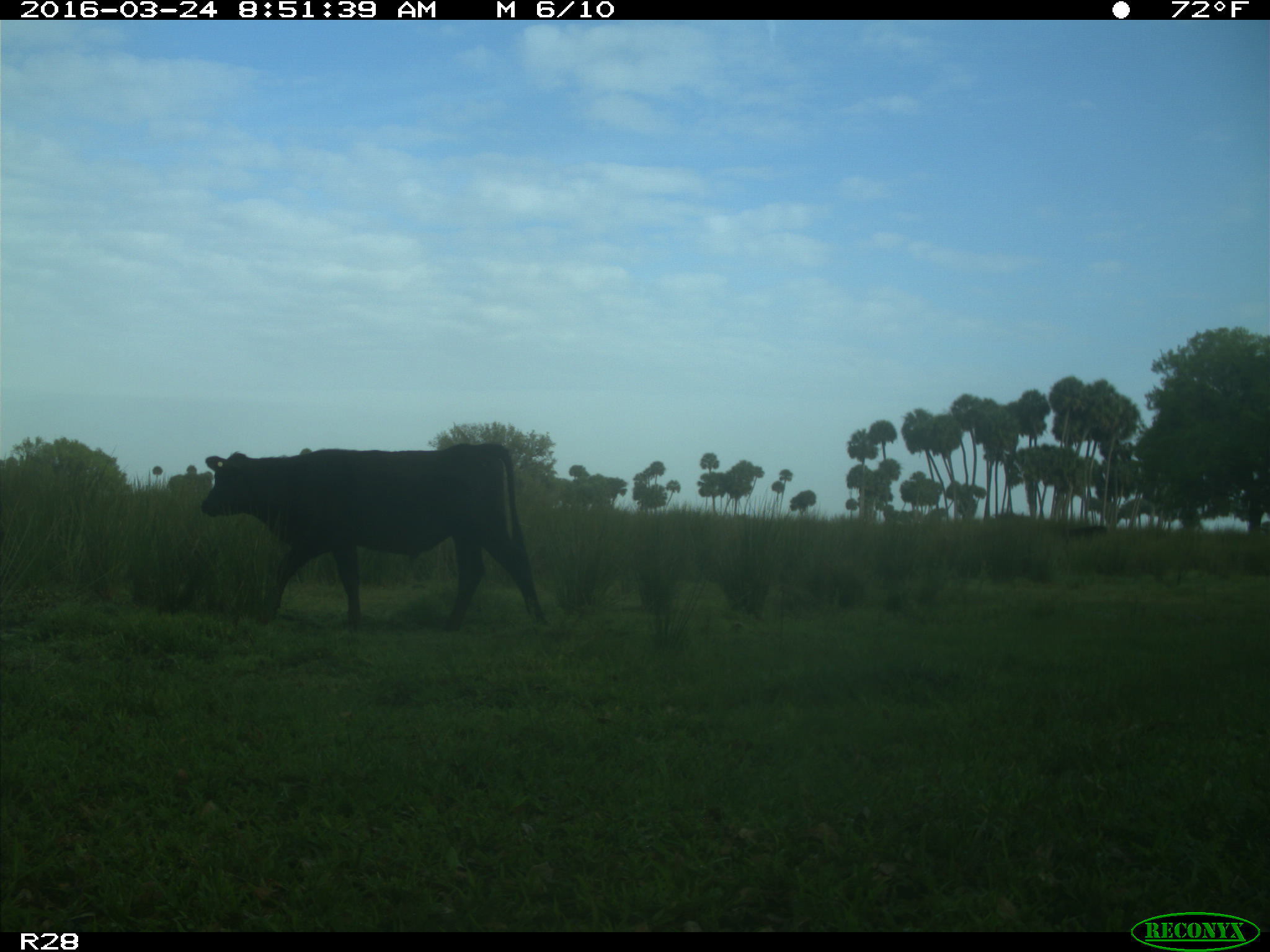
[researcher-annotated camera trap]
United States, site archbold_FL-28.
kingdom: Animalia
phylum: Chordata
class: Mammalia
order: Artiodactyla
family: Bovidae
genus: Bos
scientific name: Bos taurus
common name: domestic cow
Bos taurus (domestic cow).